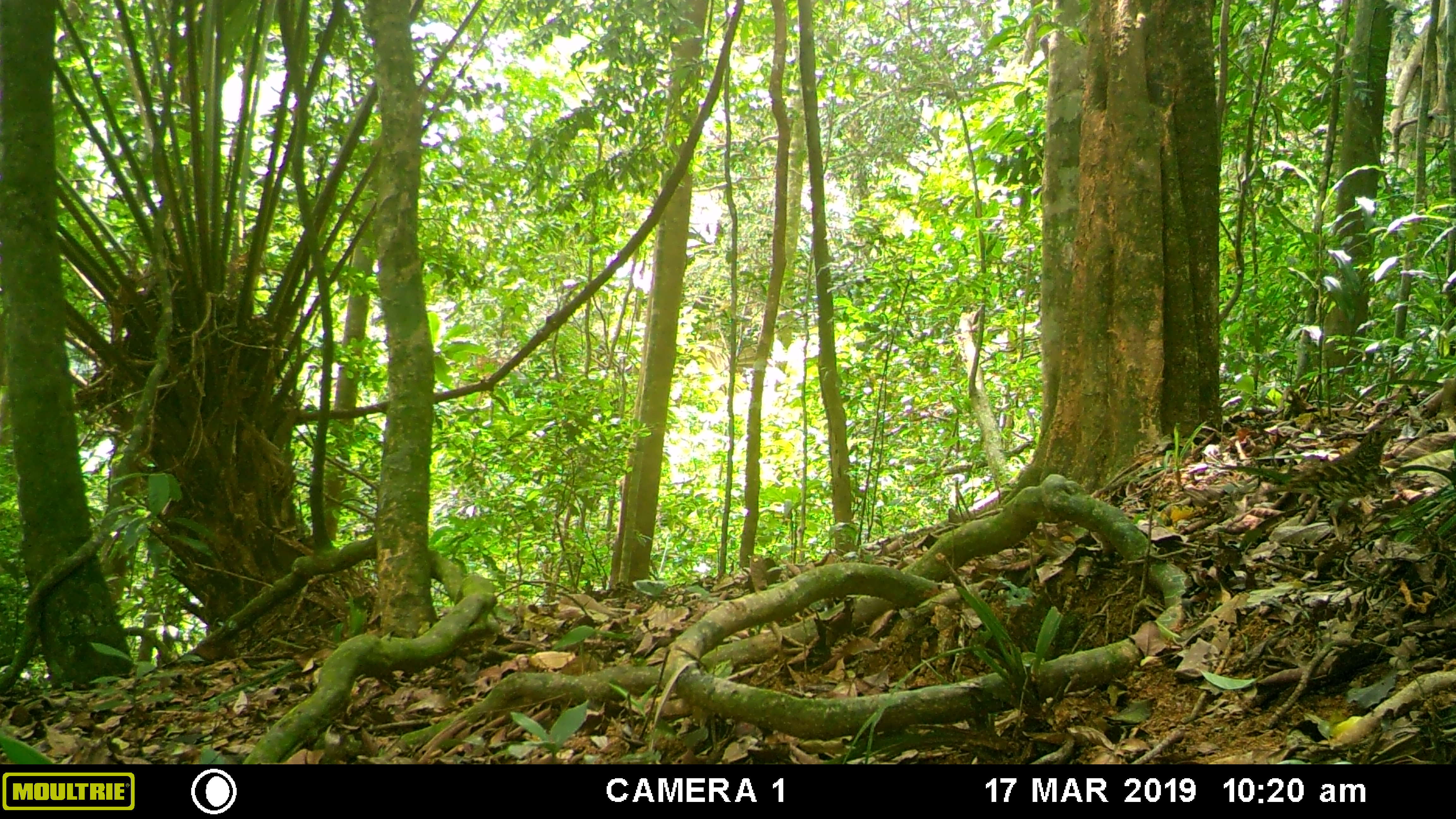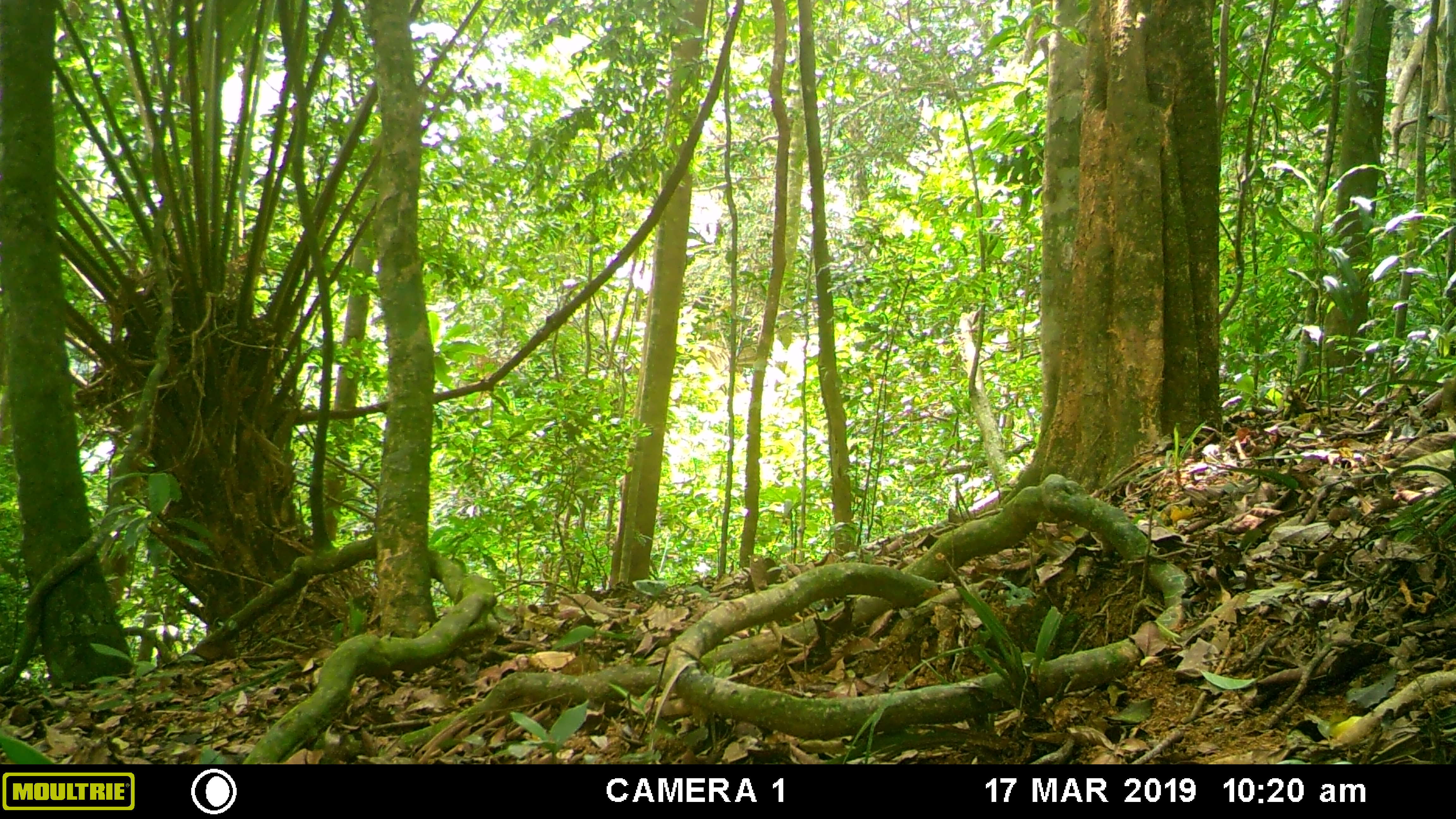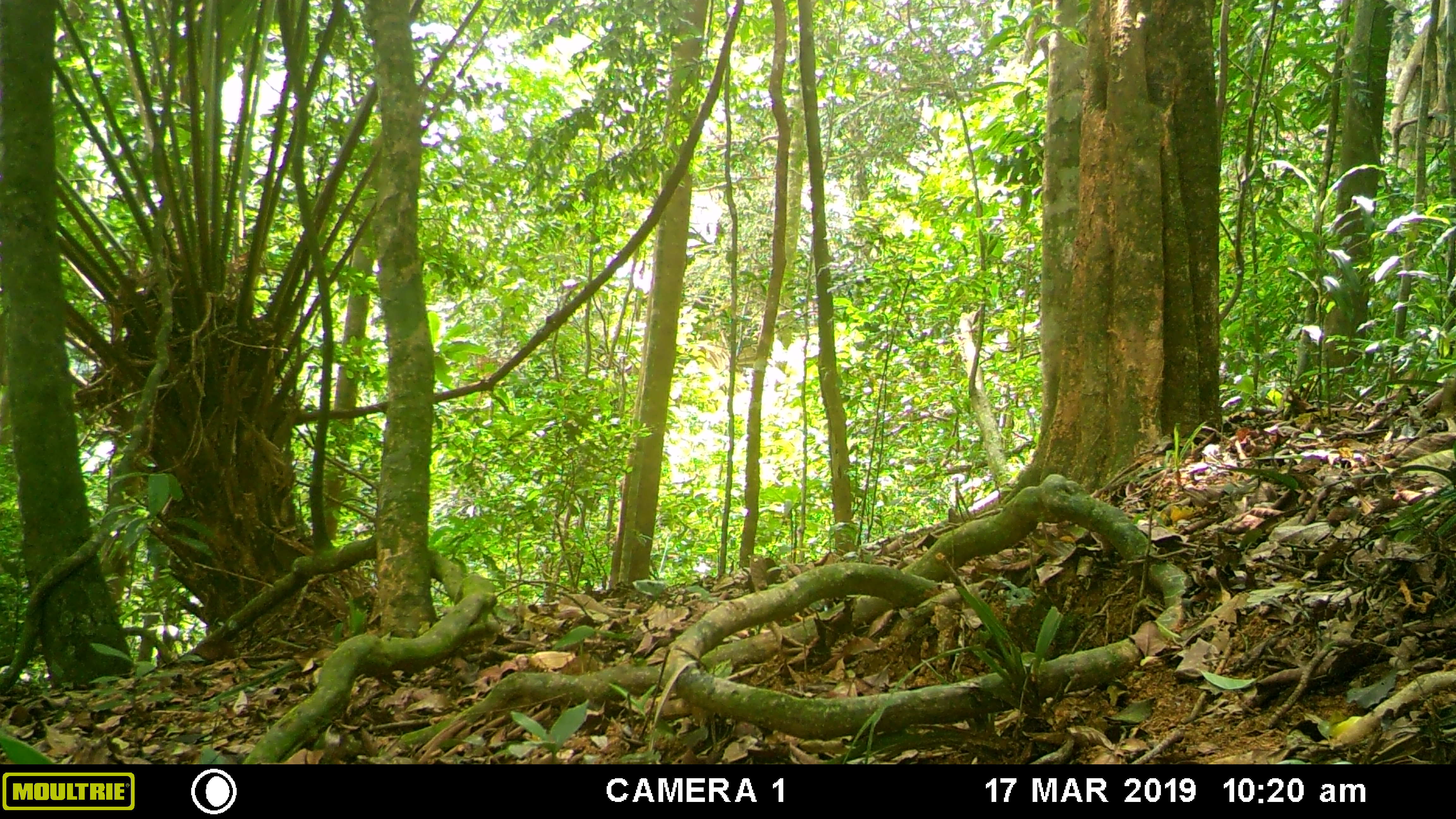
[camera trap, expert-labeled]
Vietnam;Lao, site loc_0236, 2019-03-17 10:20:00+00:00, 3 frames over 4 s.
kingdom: Animalia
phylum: Chordata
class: Aves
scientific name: Aves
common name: bird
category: unidentified bird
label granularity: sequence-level